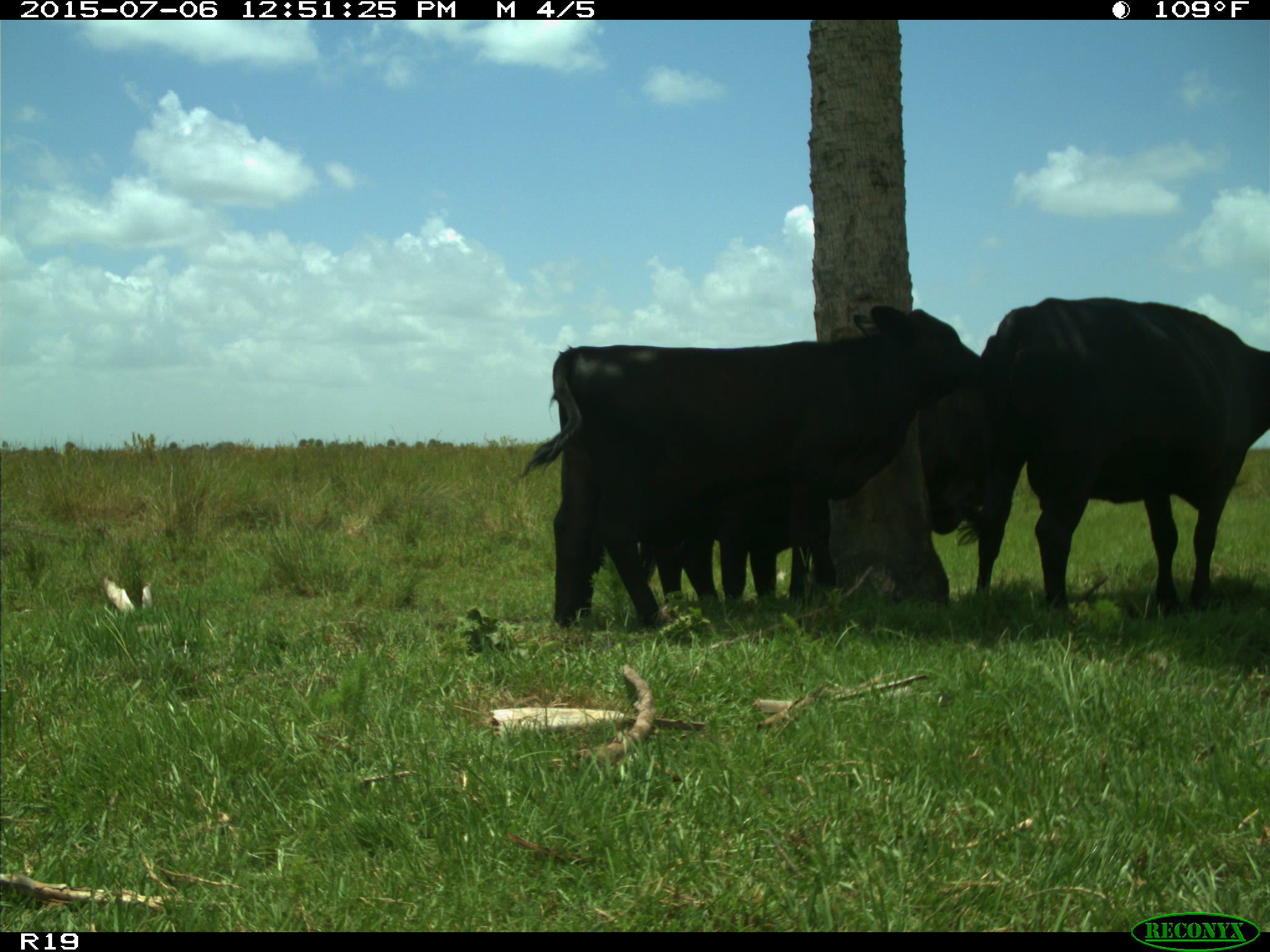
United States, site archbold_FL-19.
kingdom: Animalia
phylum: Chordata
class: Mammalia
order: Artiodactyla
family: Bovidae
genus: Bos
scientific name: Bos taurus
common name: domestic cow